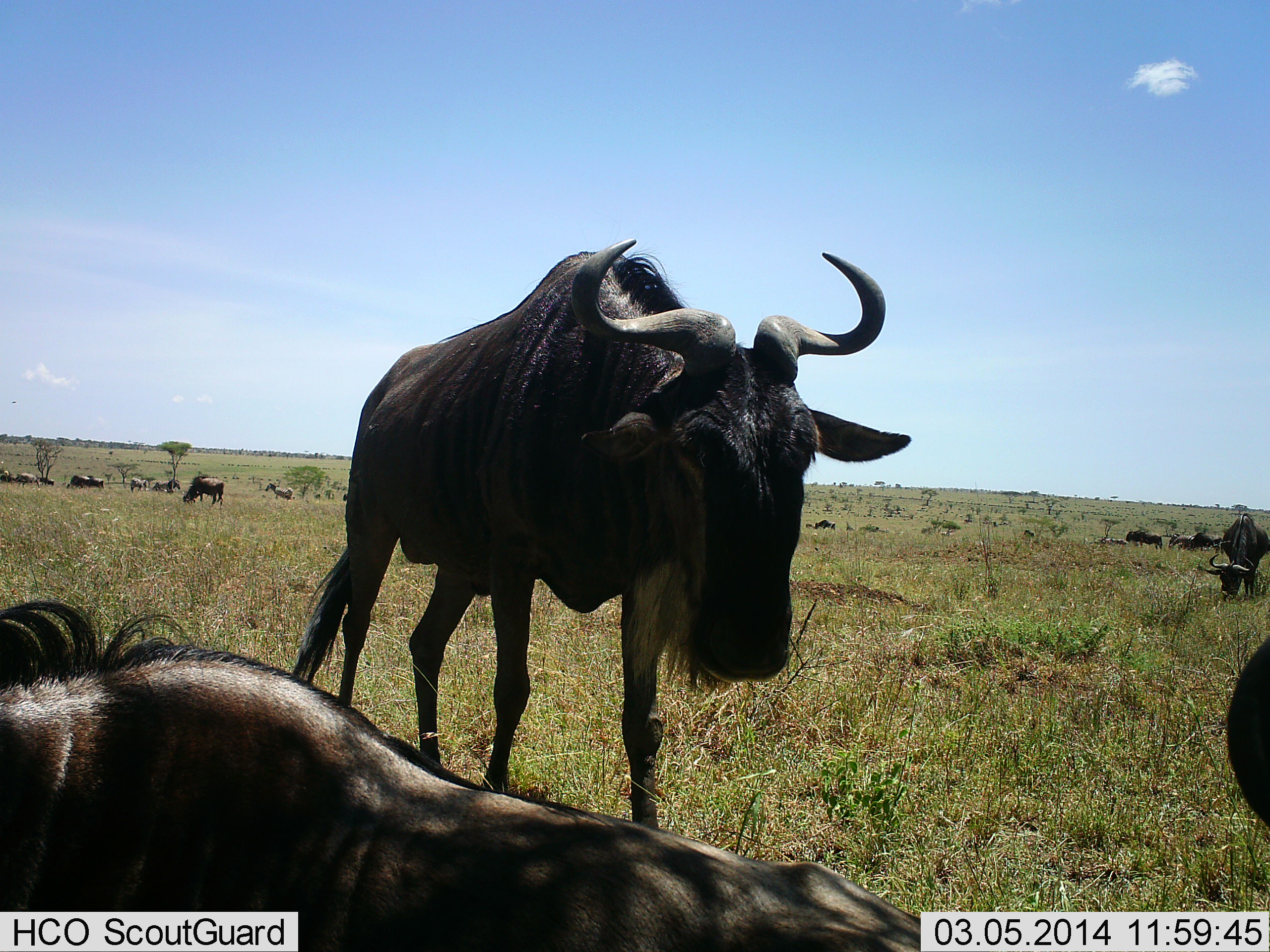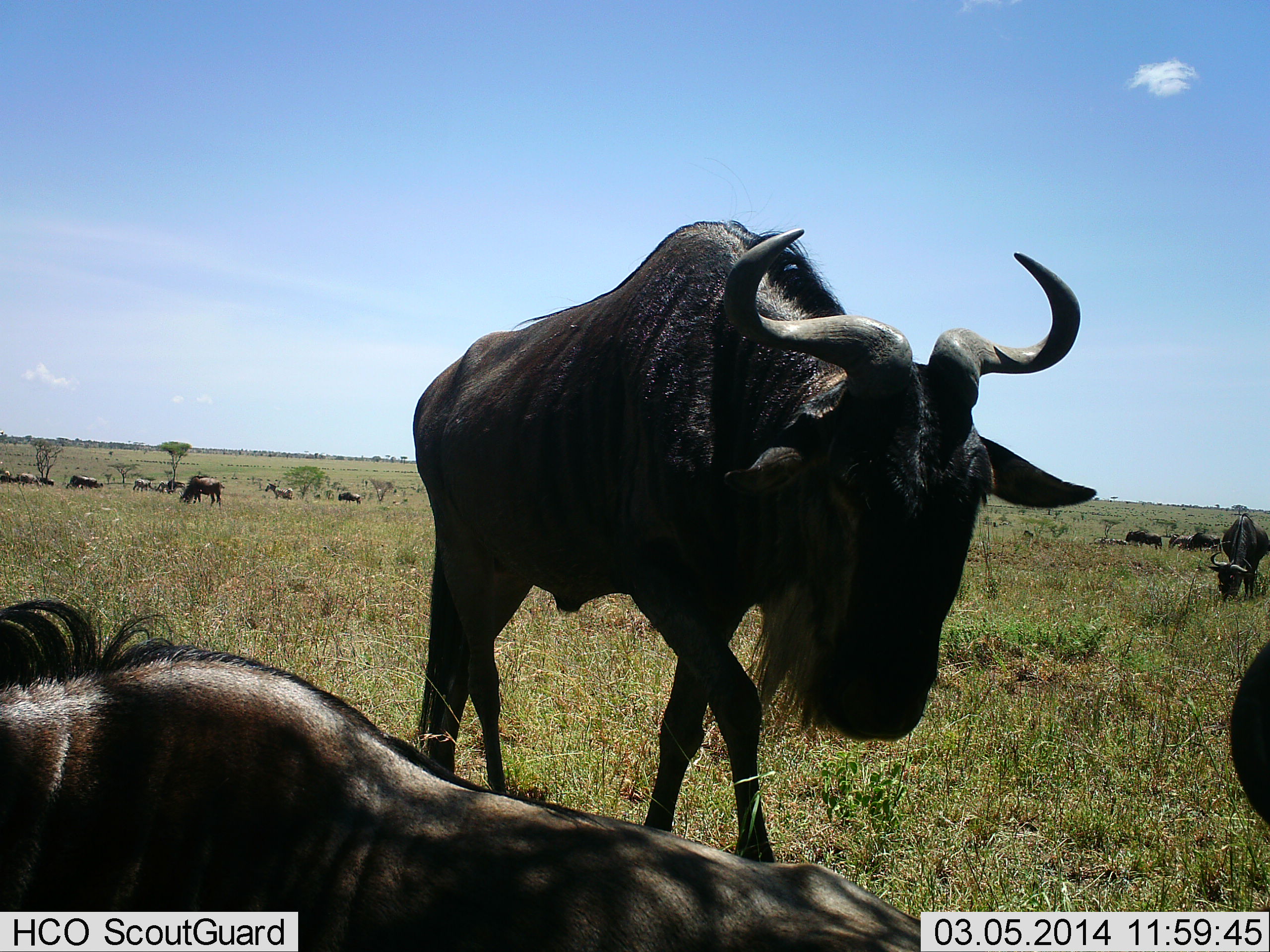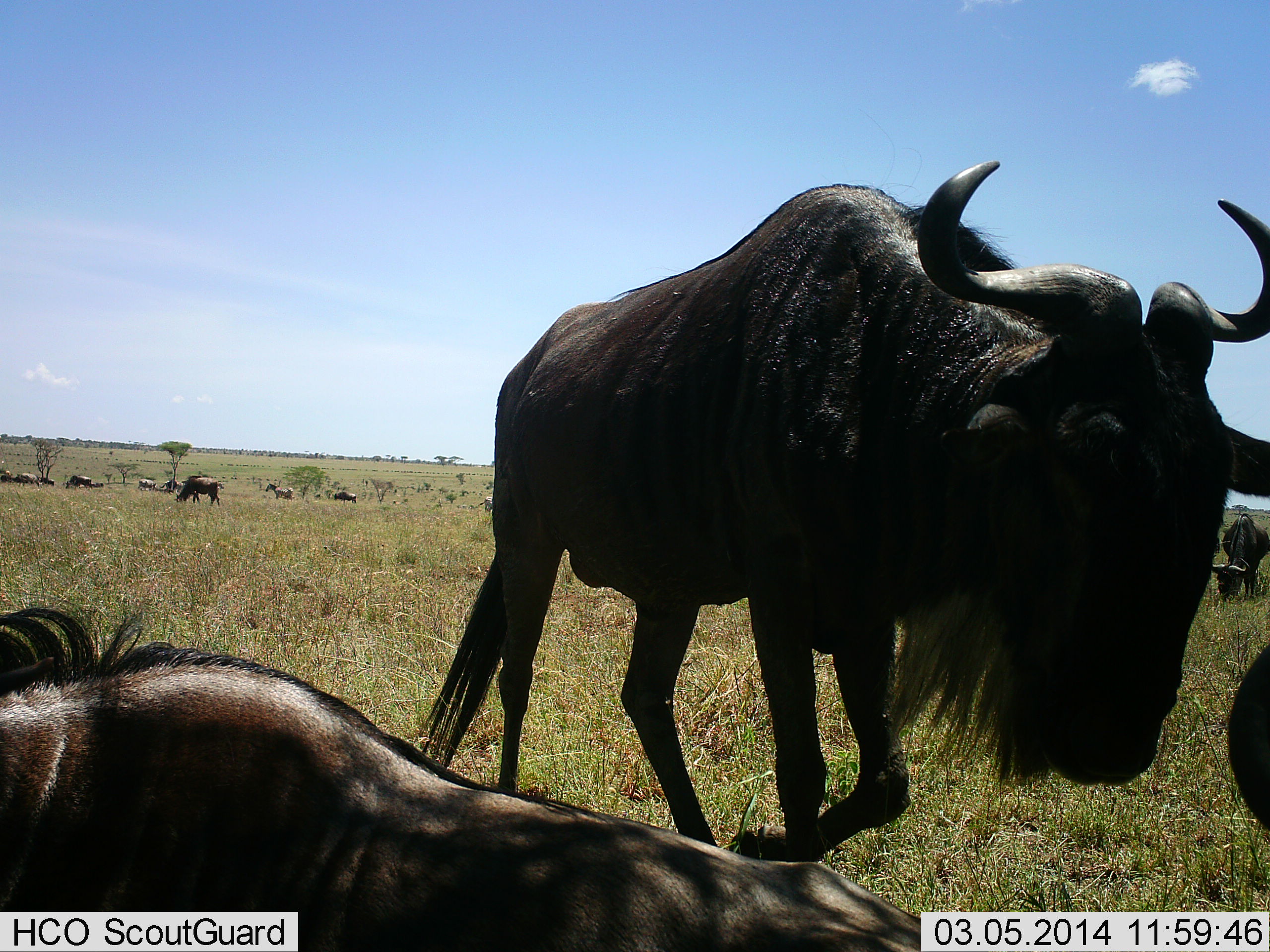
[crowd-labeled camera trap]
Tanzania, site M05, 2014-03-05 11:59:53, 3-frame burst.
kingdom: Animalia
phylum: Chordata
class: Mammalia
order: Artiodactyla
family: Bovidae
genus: Connochaetes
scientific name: Connochaetes taurinus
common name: blue wildebeest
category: wildebeest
Wildebeest (blue wildebeest) (Connochaetes taurinus), count 11-50. Behavior (volunteer vote fractions): standing 60%, resting 90%, moving 80%, interacting 10%. Young present (vote fraction): 0%. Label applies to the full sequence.